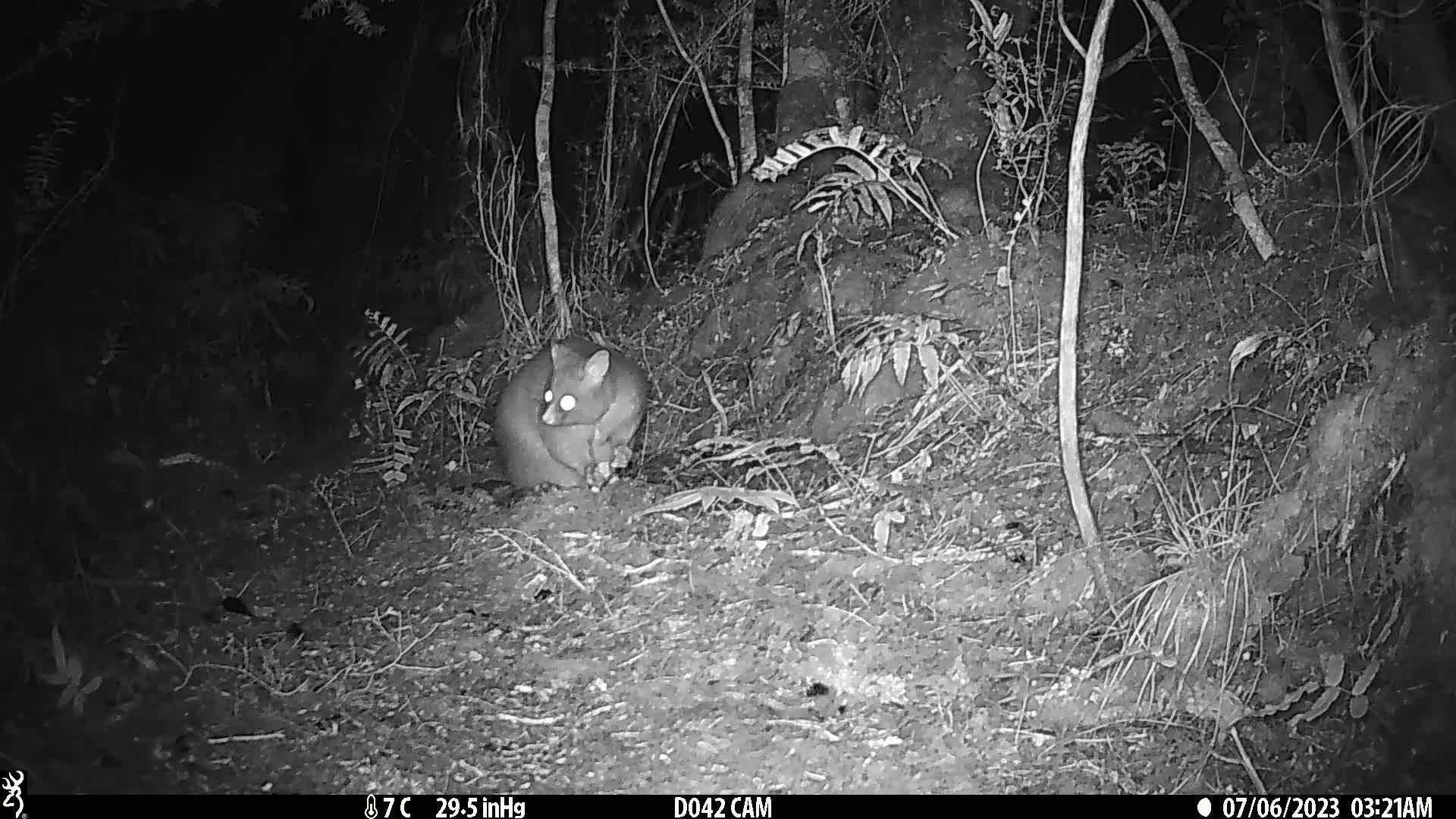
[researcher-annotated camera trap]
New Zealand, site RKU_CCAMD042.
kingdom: Animalia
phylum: Chordata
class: Mammalia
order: Diprotodontia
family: Phalangeridae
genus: Trichosurus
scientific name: Trichosurus vulpecula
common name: common brushtail possum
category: possum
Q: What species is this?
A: Possum (common brushtail possum) (Trichosurus vulpecula).